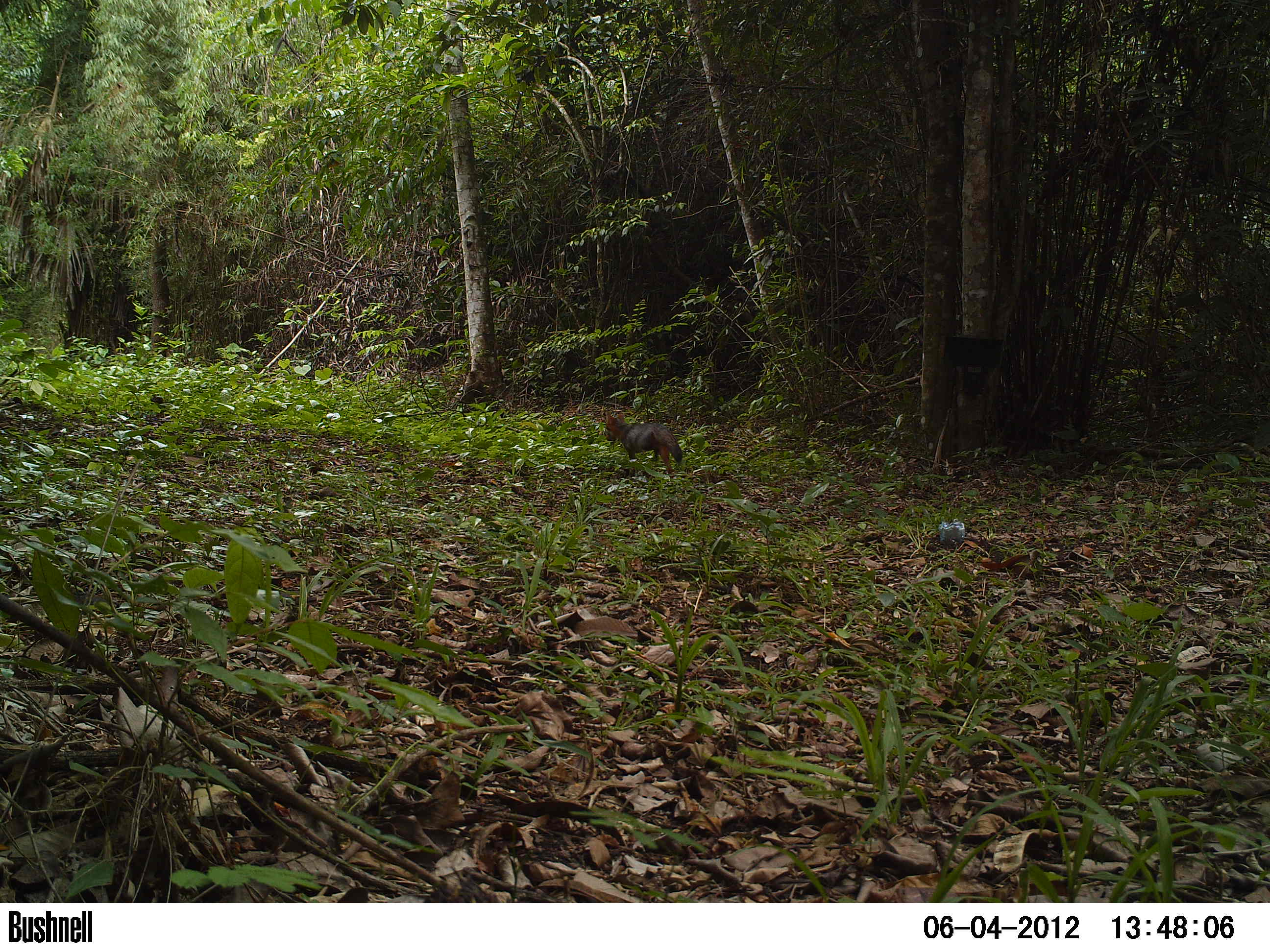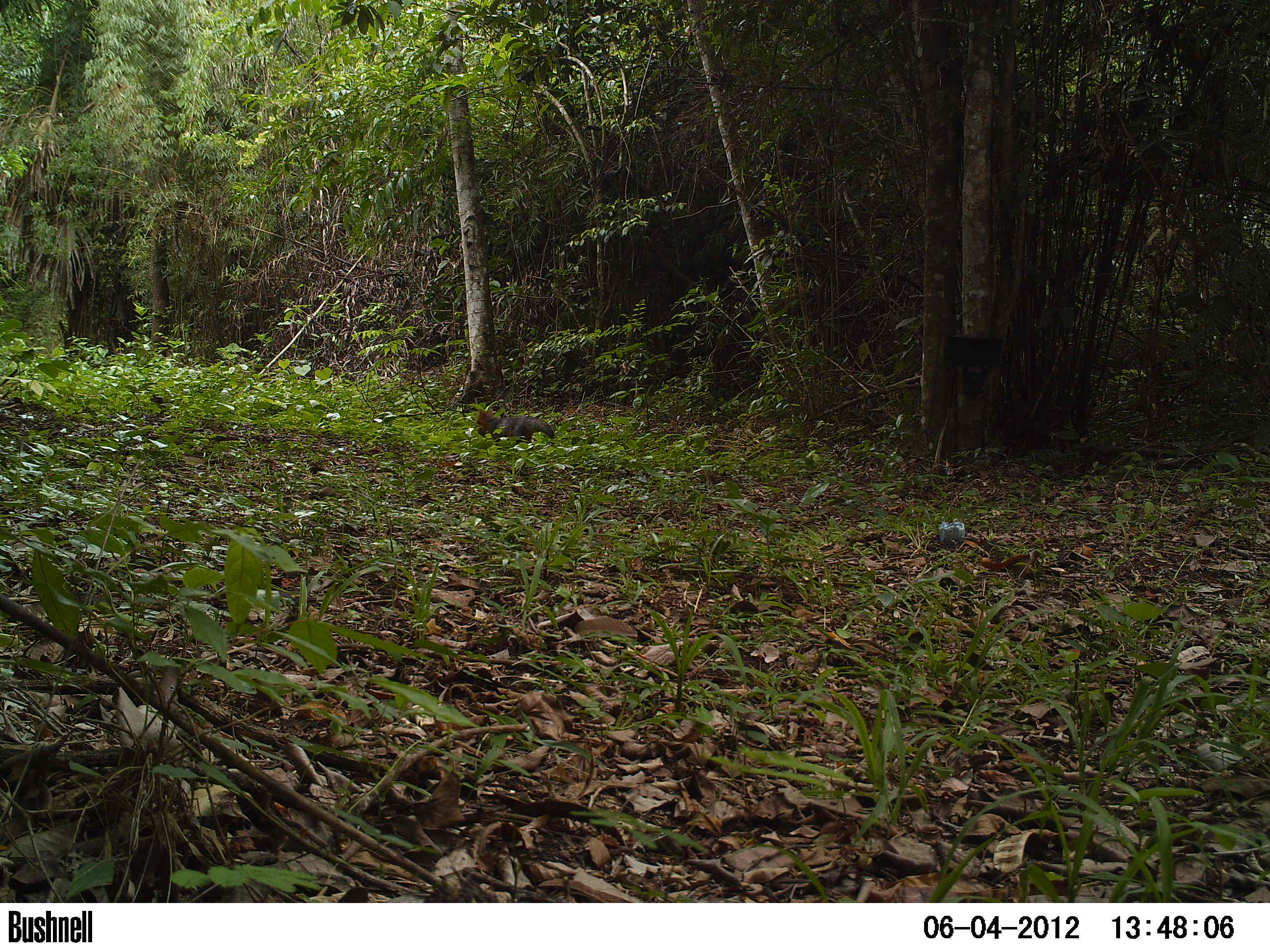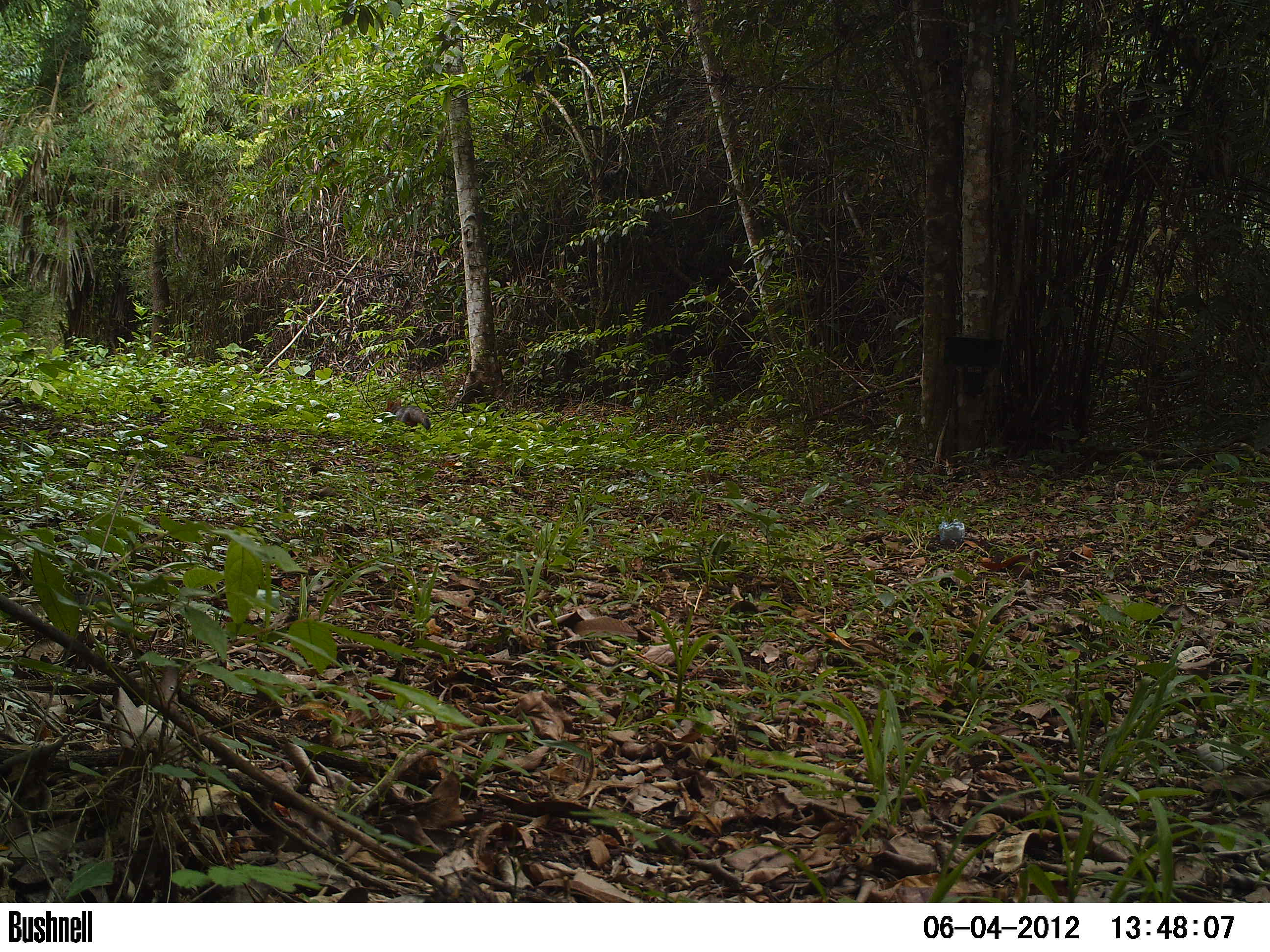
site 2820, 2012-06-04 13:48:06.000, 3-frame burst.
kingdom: Animalia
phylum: Chordata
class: Mammalia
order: Carnivora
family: Canidae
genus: Urocyon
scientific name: Urocyon cinereoargenteus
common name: gray fox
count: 1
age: adult